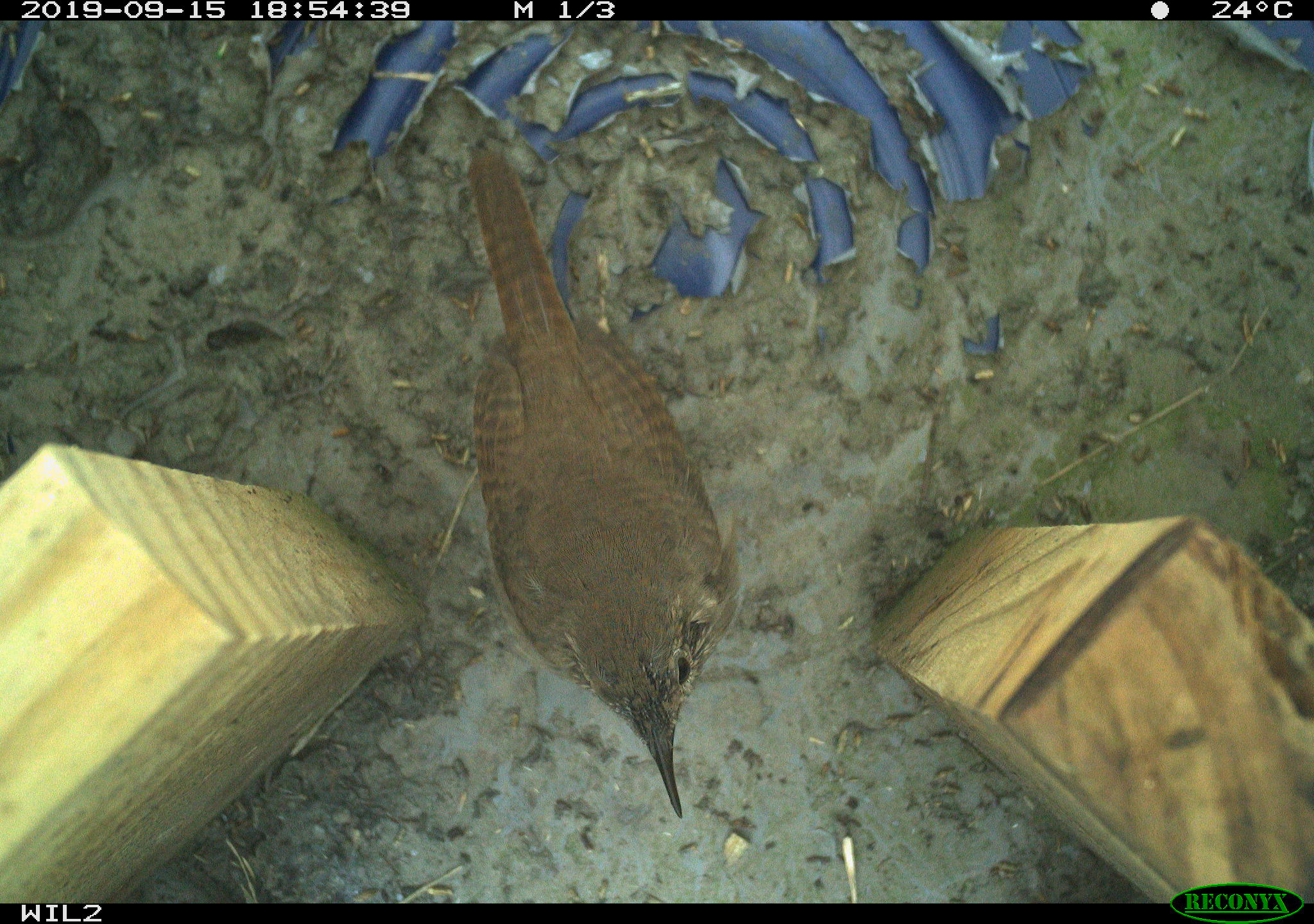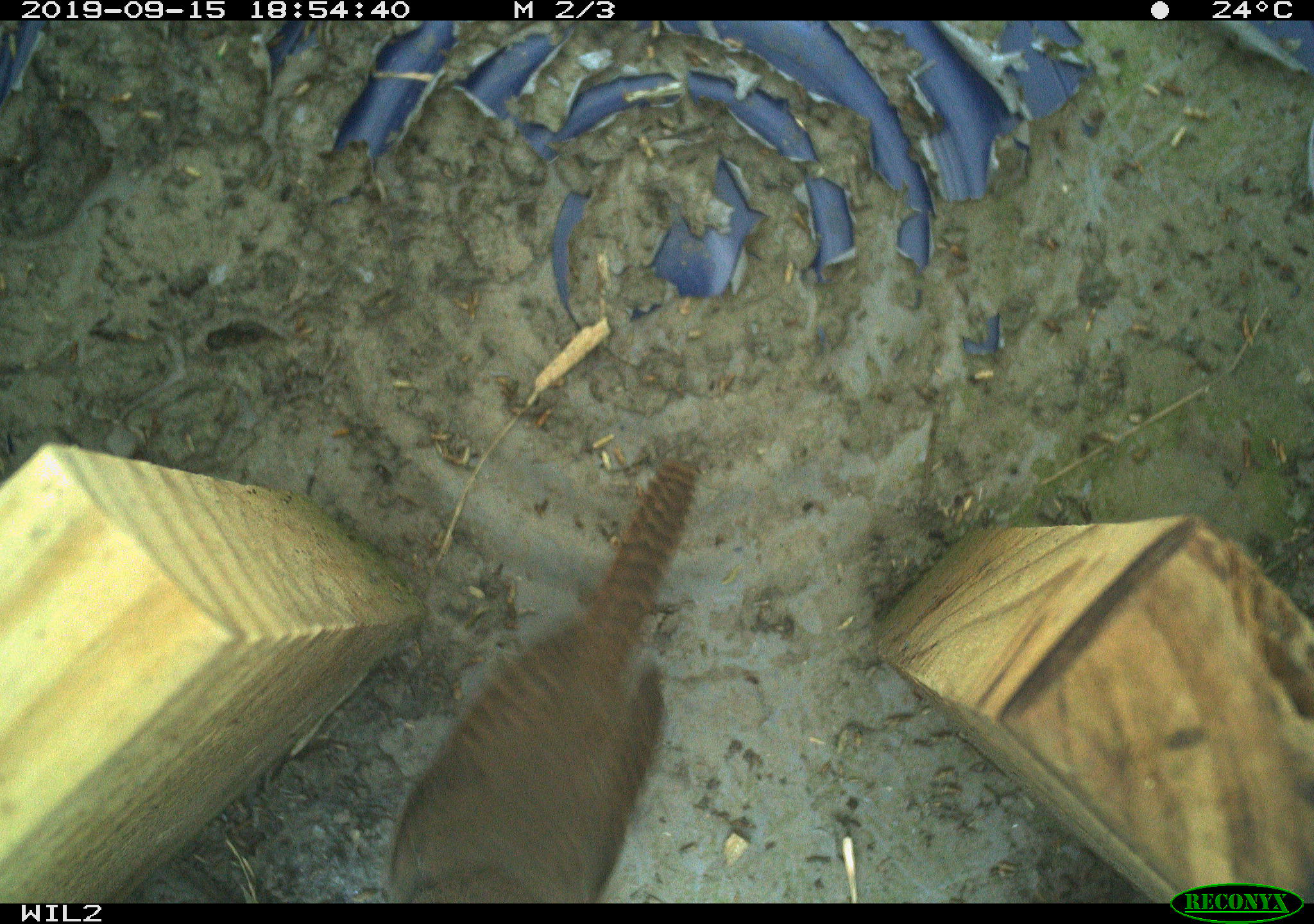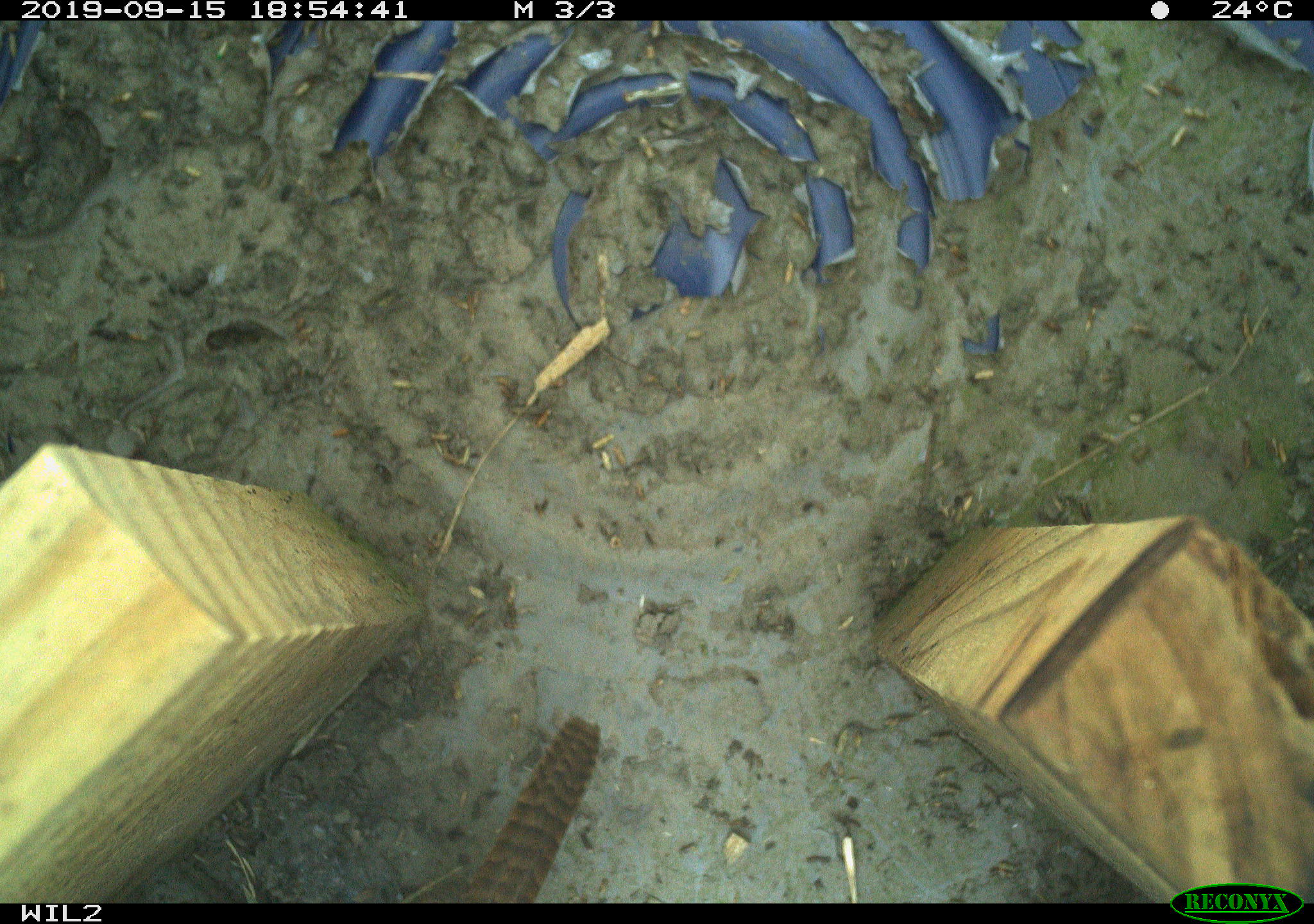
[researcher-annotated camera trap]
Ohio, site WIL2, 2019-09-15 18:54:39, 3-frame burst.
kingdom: Animalia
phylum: Chordata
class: Aves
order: Passeriformes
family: Troglodytidae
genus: Troglodytes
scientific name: Troglodytes aedon aedon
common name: northern house wren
Northern house wren (Troglodytes aedon aedon).